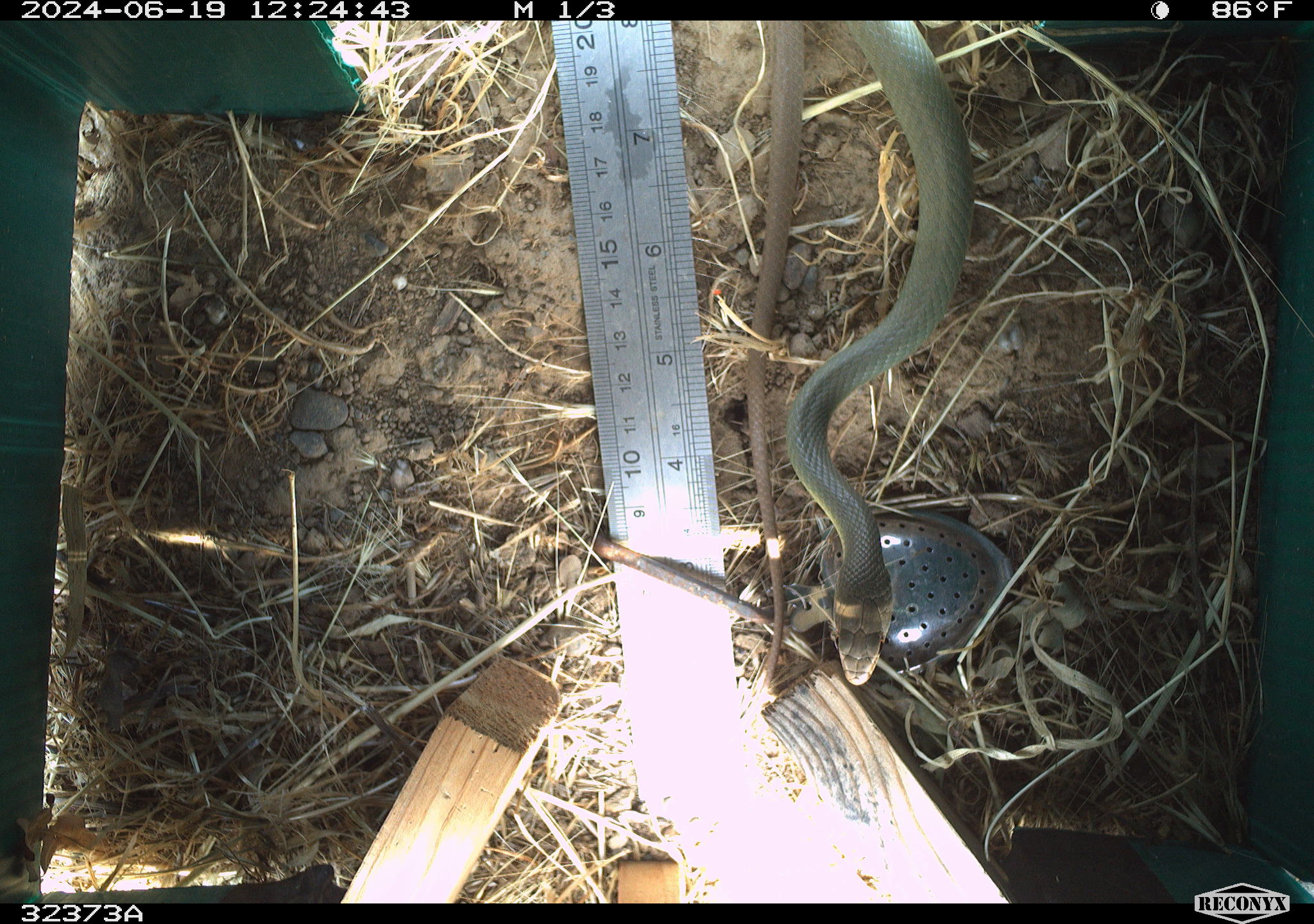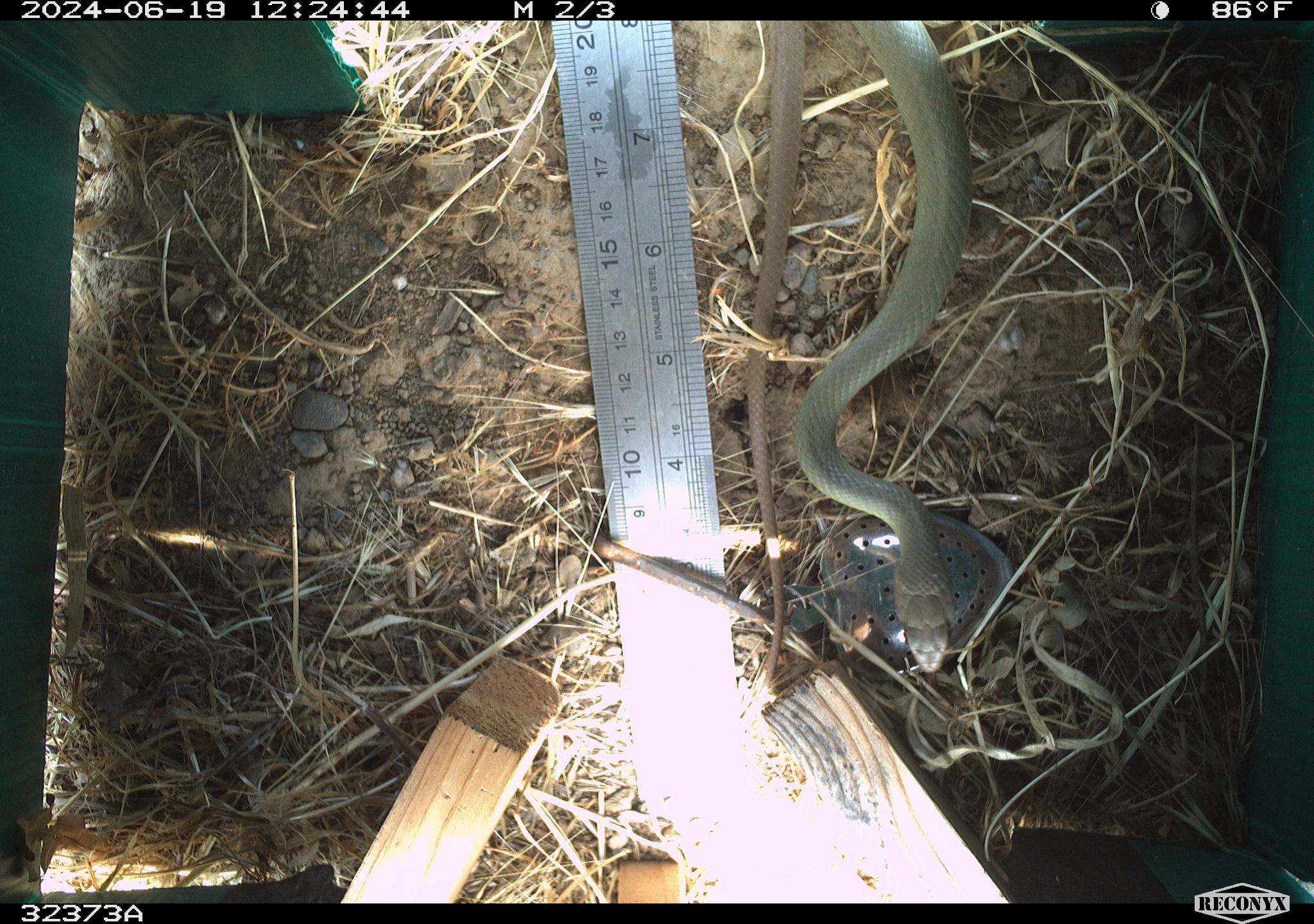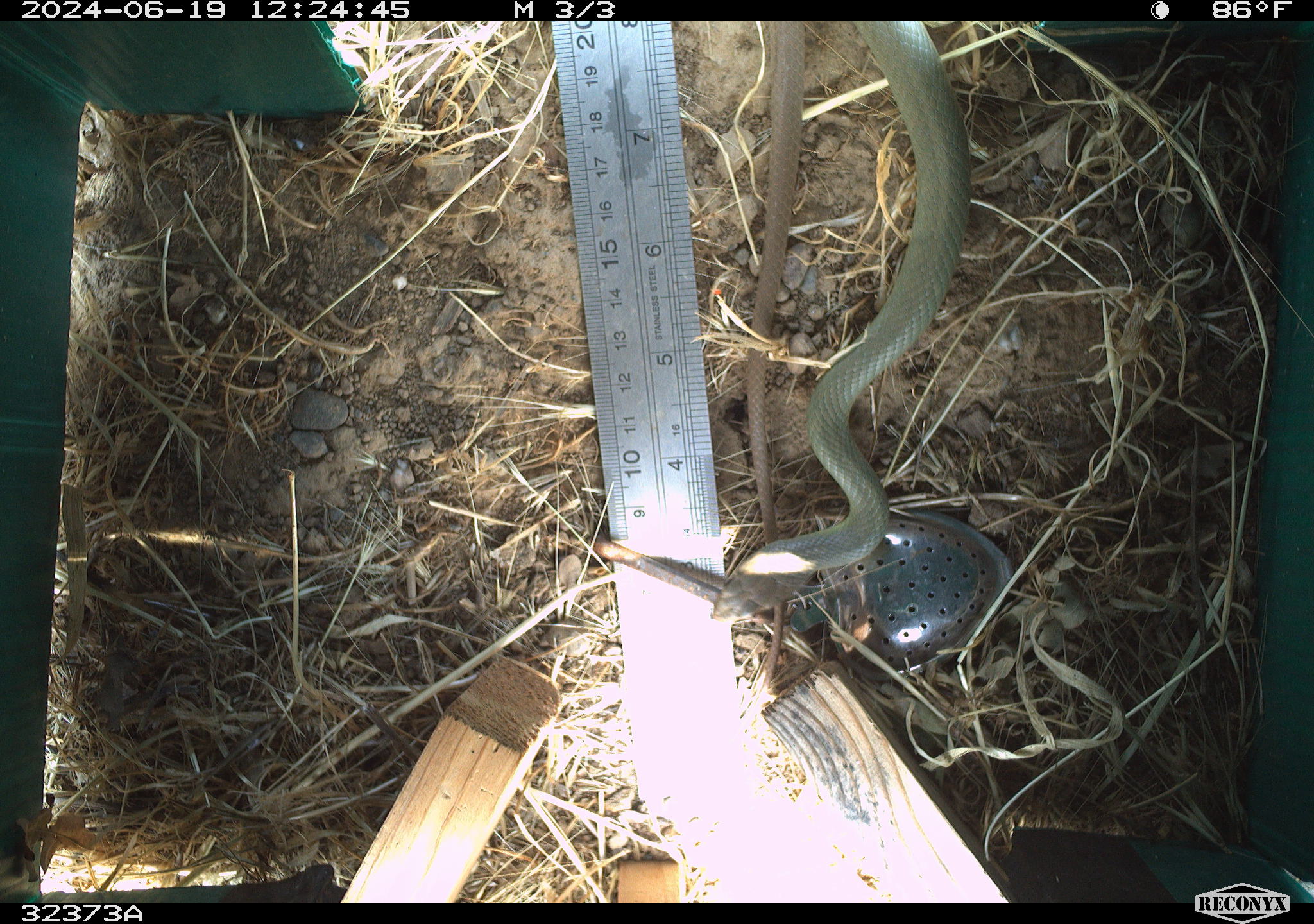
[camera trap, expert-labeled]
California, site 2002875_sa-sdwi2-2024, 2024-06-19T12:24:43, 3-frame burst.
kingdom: Animalia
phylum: Chordata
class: Reptilia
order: Squamata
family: Colubridae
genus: Coluber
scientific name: Coluber constrictor mormon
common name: western yellow-bellied racer